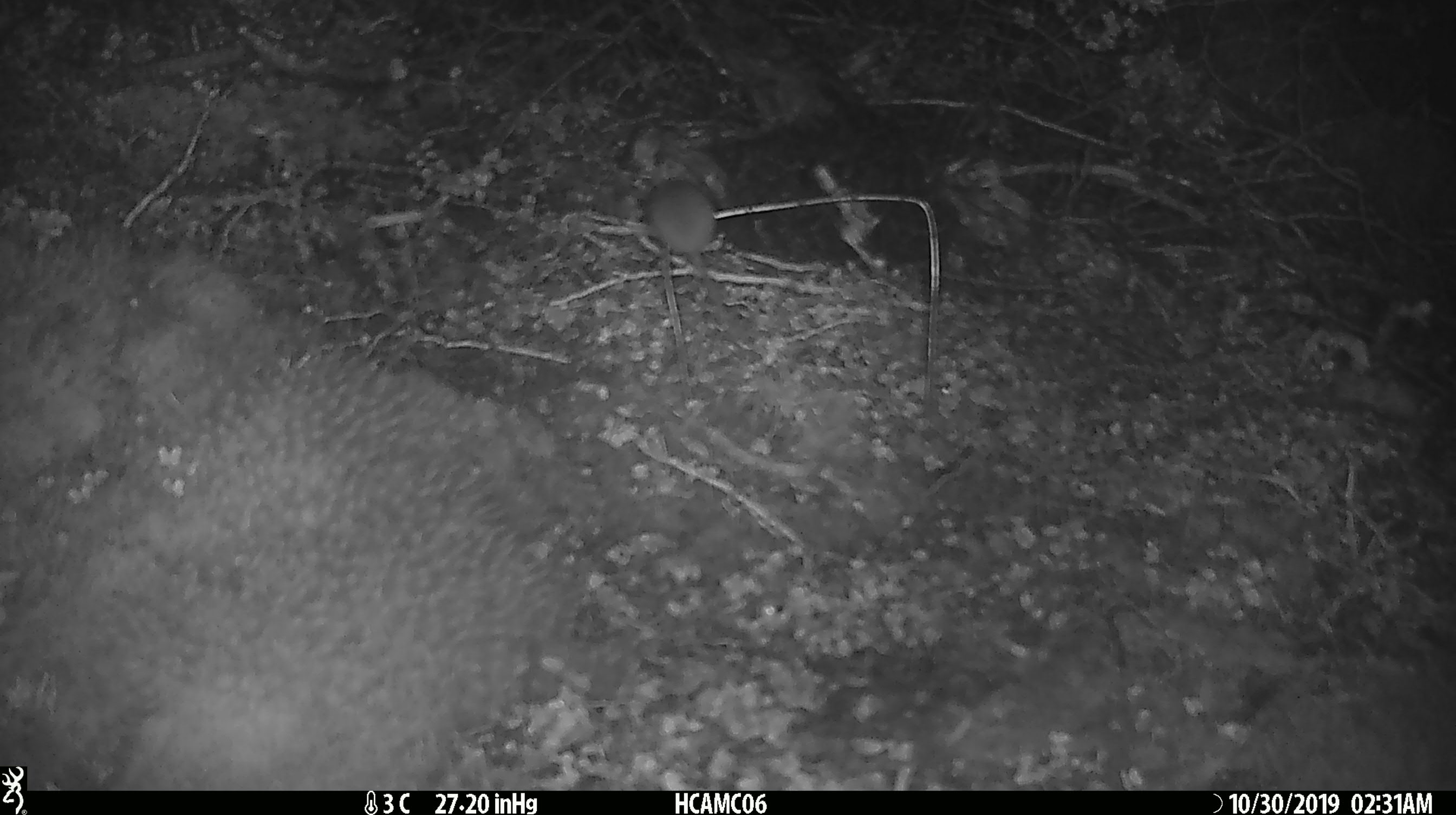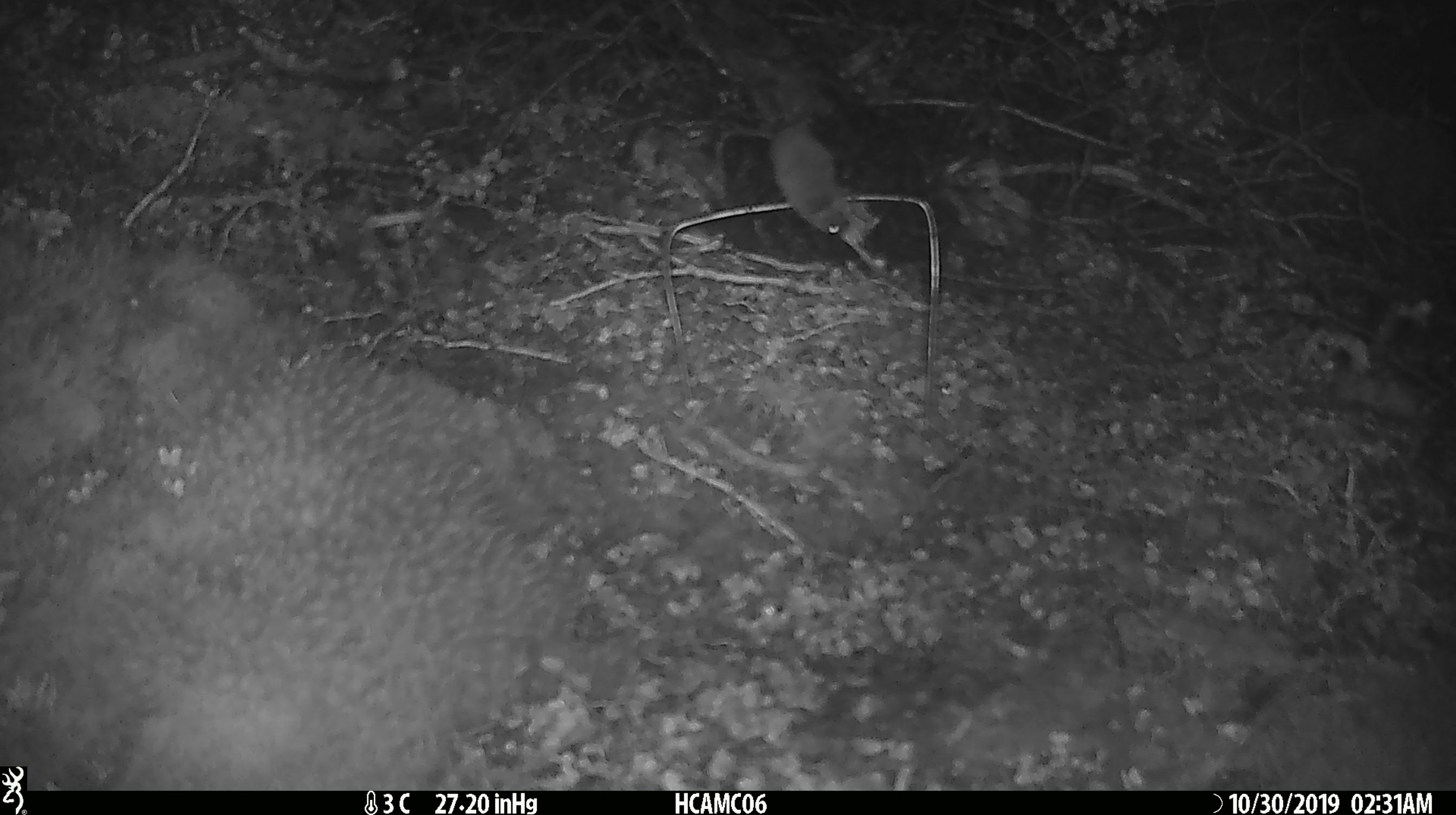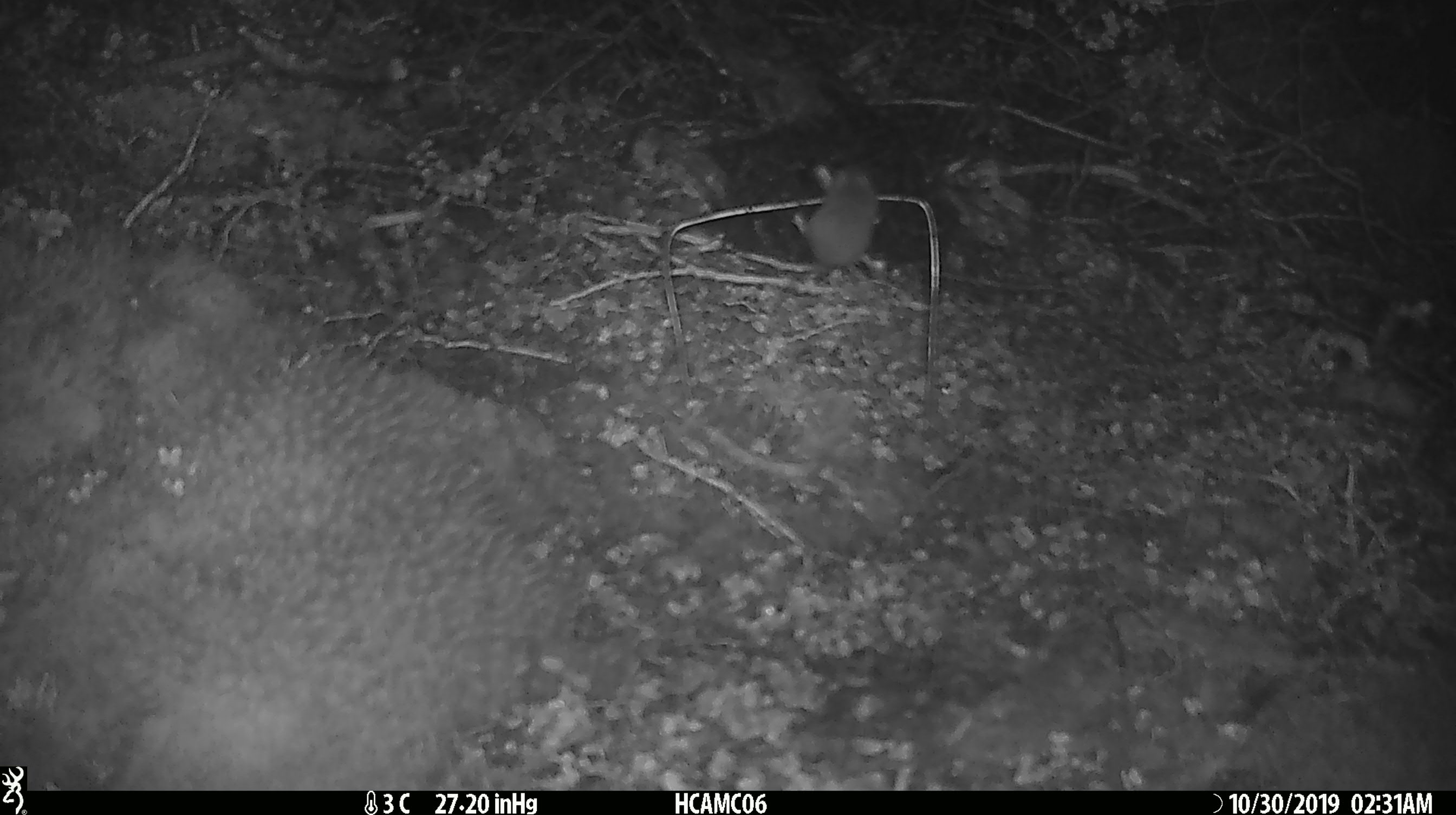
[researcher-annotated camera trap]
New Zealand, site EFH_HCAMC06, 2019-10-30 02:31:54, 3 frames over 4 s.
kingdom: Animalia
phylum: Chordata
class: Mammalia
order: Rodentia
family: Muridae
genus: Mus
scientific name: Mus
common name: mouse